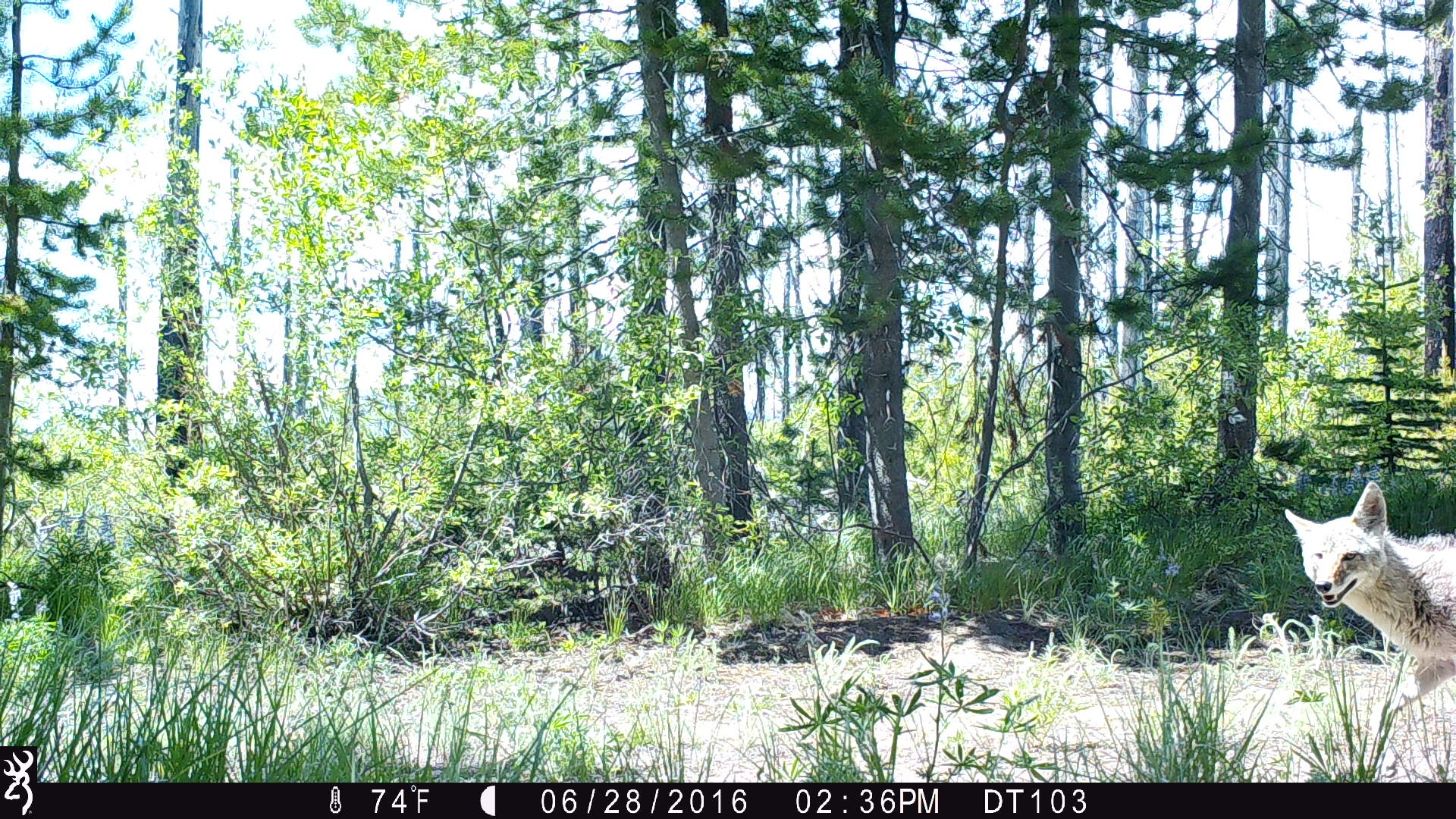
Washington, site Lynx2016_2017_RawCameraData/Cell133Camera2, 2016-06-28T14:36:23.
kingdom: Animalia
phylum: Chordata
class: Mammalia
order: Carnivora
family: Canidae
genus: Canis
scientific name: Canis latrans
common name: coyote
Canis latrans (coyote). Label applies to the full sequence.